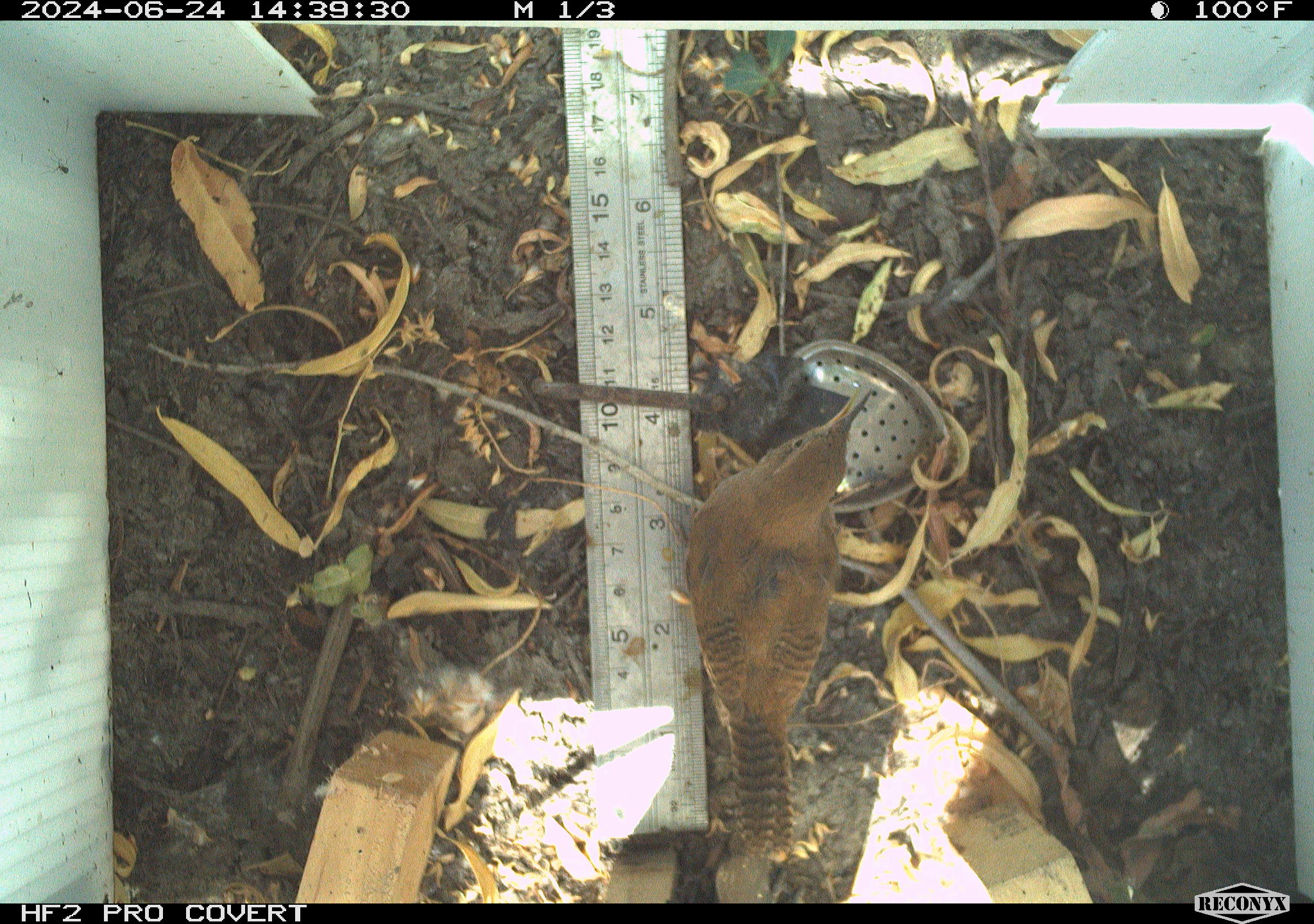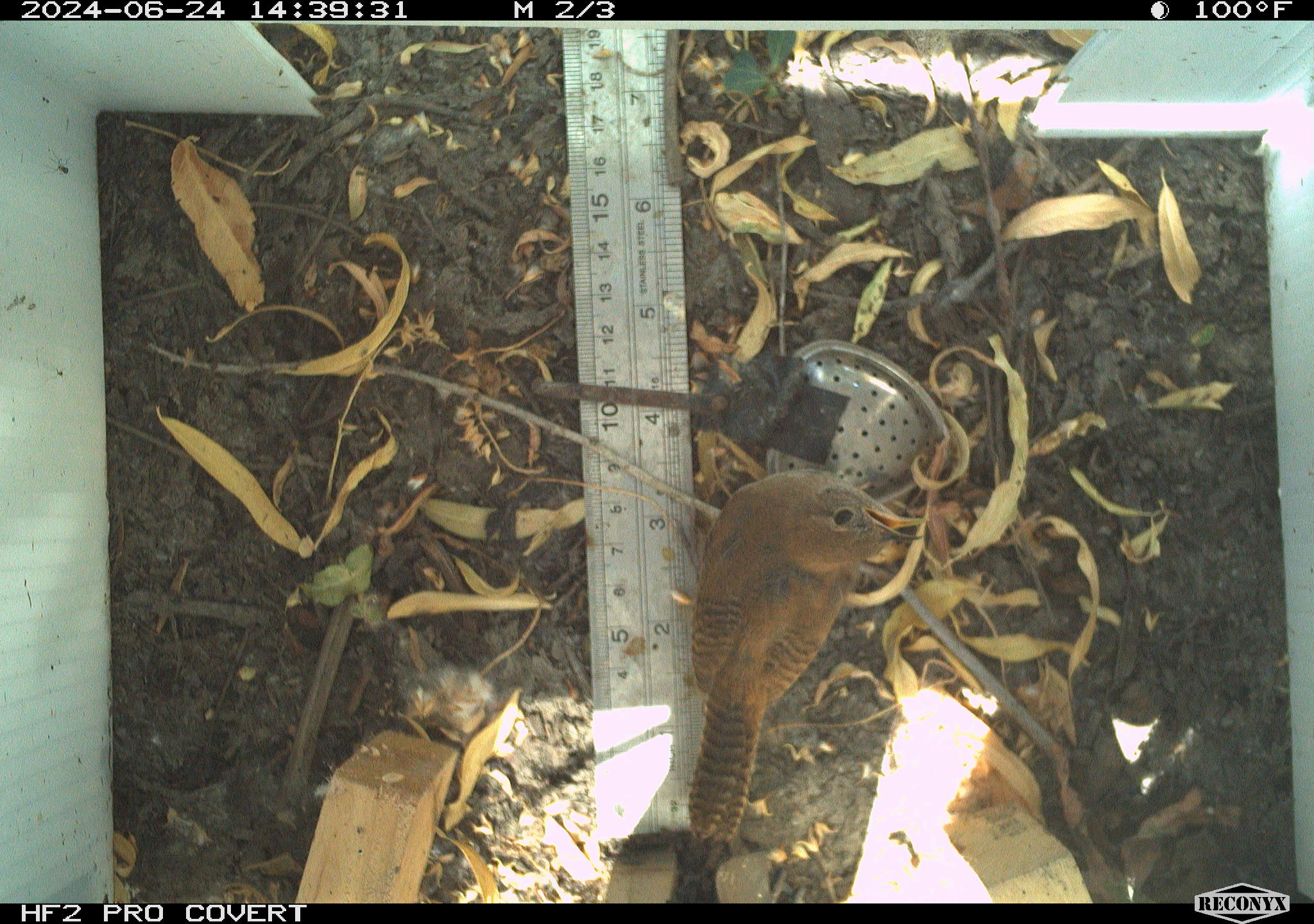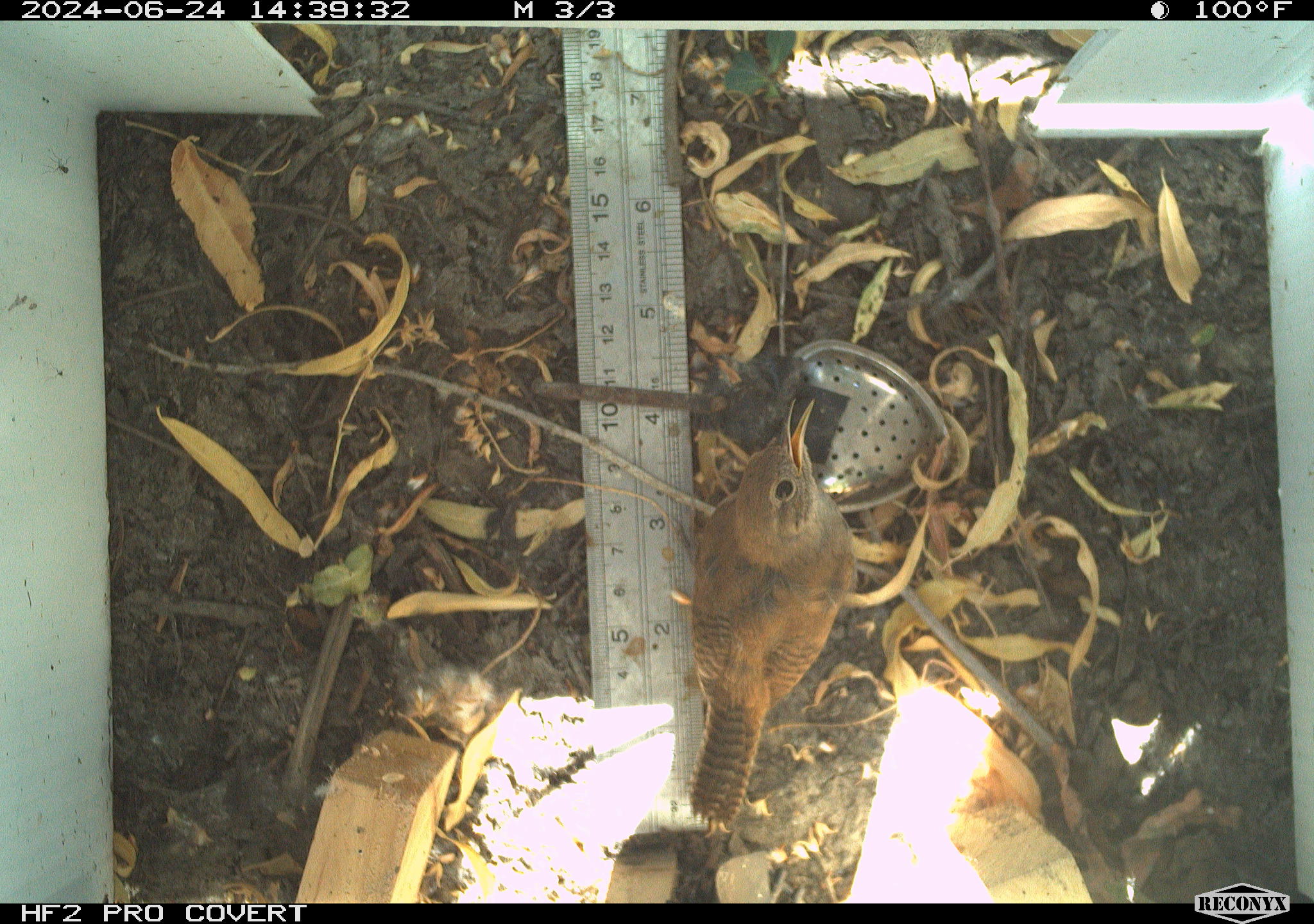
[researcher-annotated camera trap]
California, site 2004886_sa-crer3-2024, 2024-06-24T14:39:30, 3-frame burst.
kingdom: Animalia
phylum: Chordata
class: Aves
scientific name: Aves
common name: bird